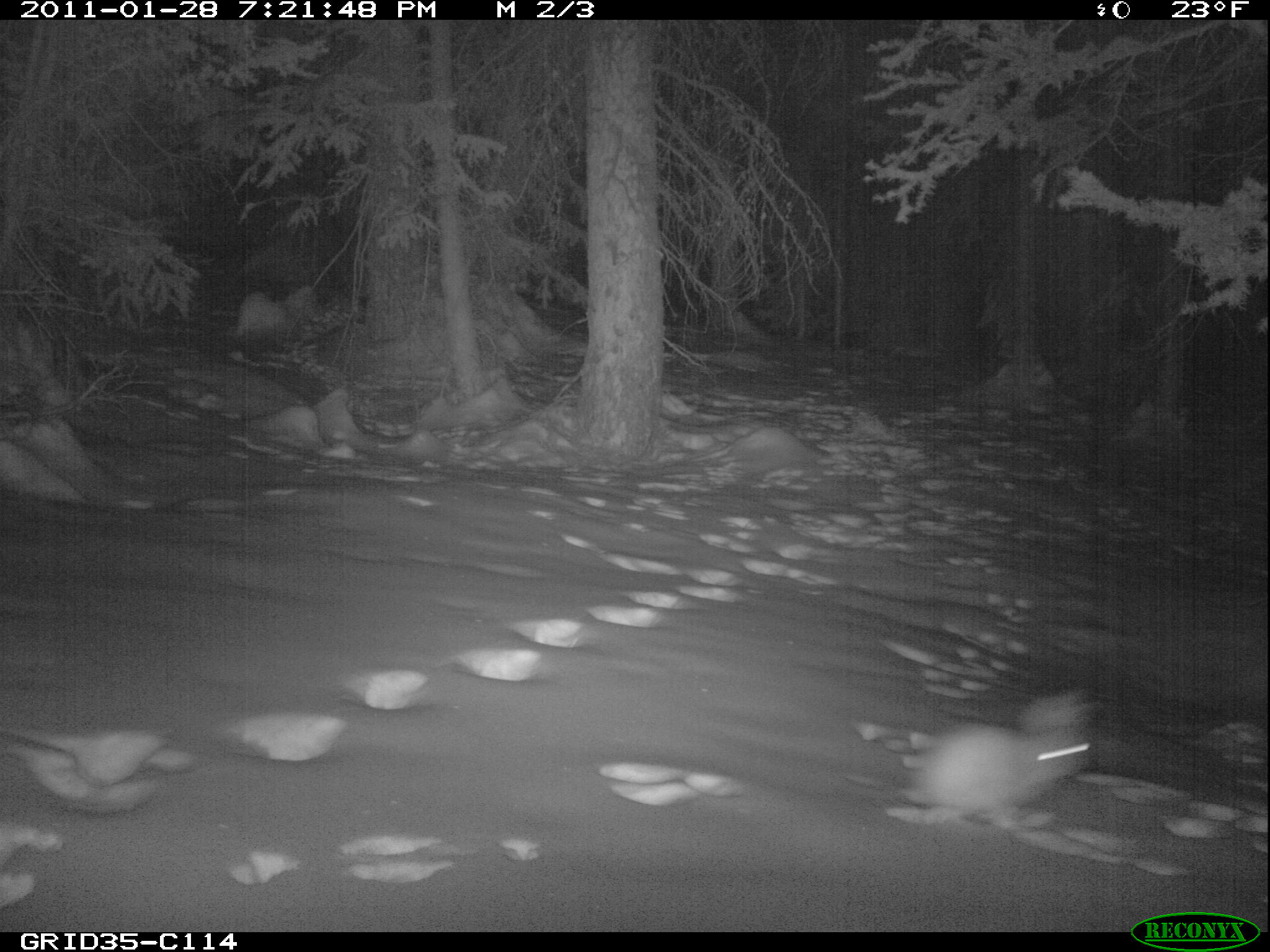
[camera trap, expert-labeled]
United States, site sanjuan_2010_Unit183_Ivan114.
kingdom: Animalia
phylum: Chordata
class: Mammalia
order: Lagomorpha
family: Leporidae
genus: Lepus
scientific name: Lepus americanus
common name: snowshoe hare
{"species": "Lepus americanus (snowshoe hare)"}